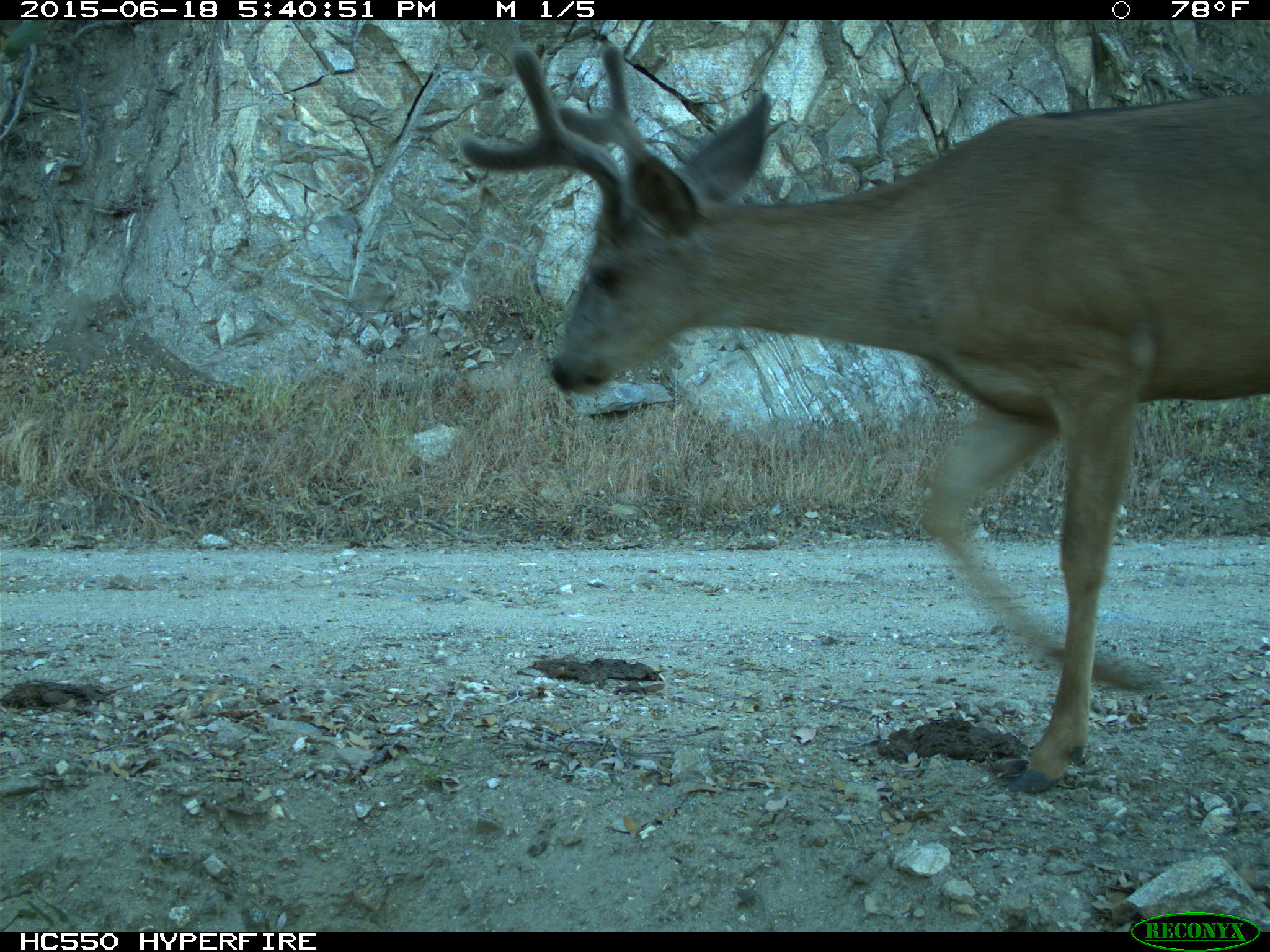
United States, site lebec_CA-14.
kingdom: Animalia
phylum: Chordata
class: Mammalia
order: Artiodactyla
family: Cervidae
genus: Odocoileus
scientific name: Odocoileus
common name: deer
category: unidentified deer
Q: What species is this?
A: Unidentified deer (deer) (Odocoileus).